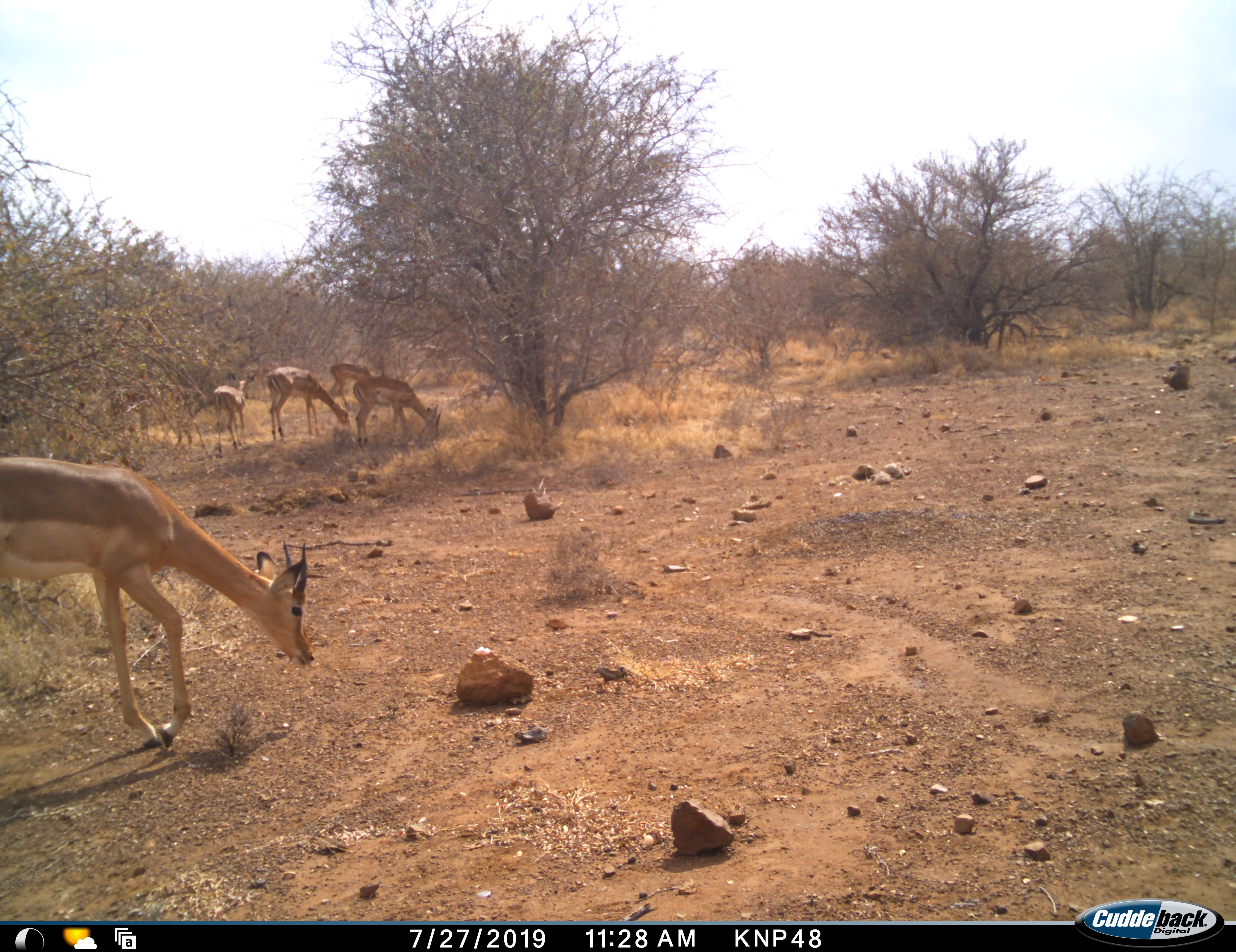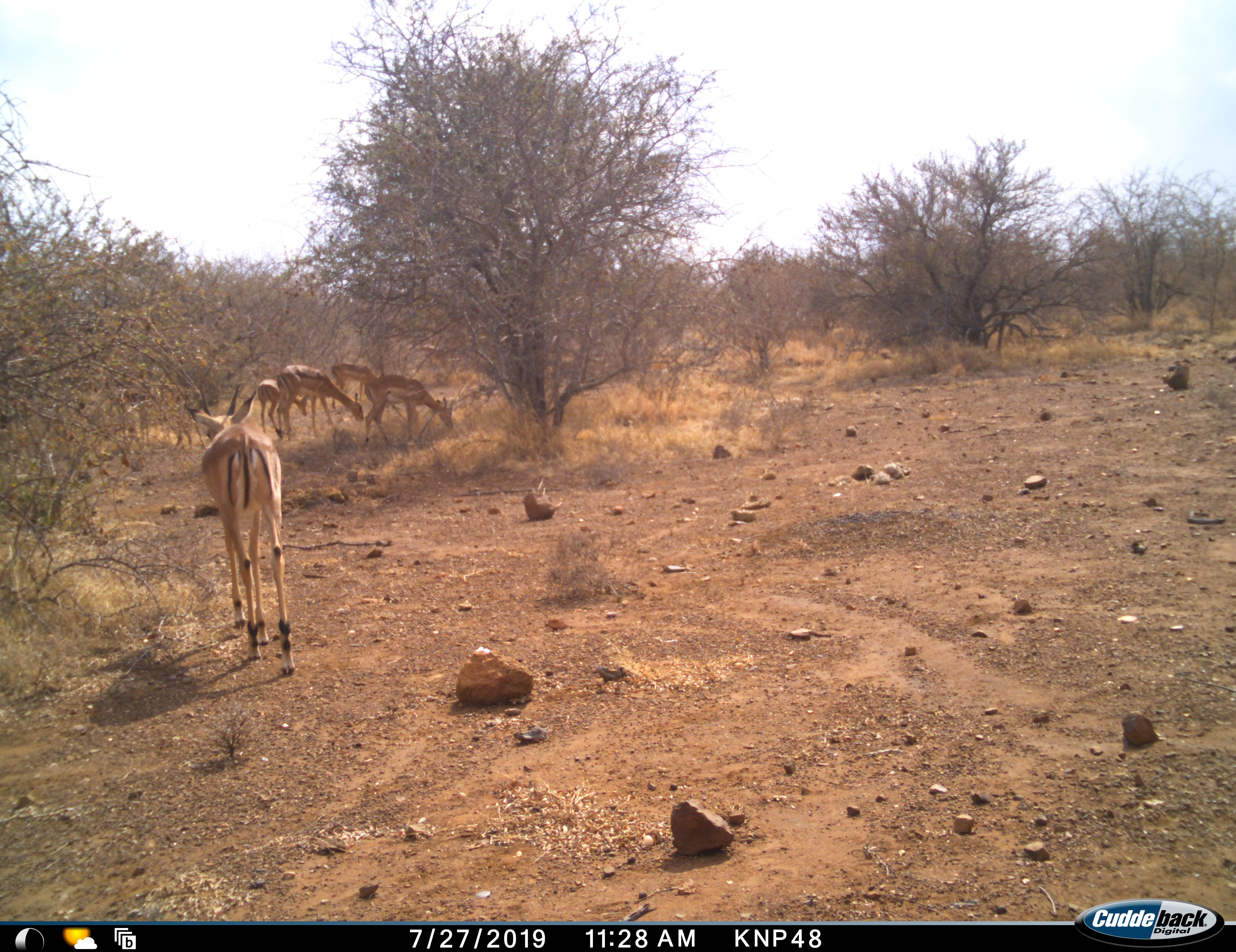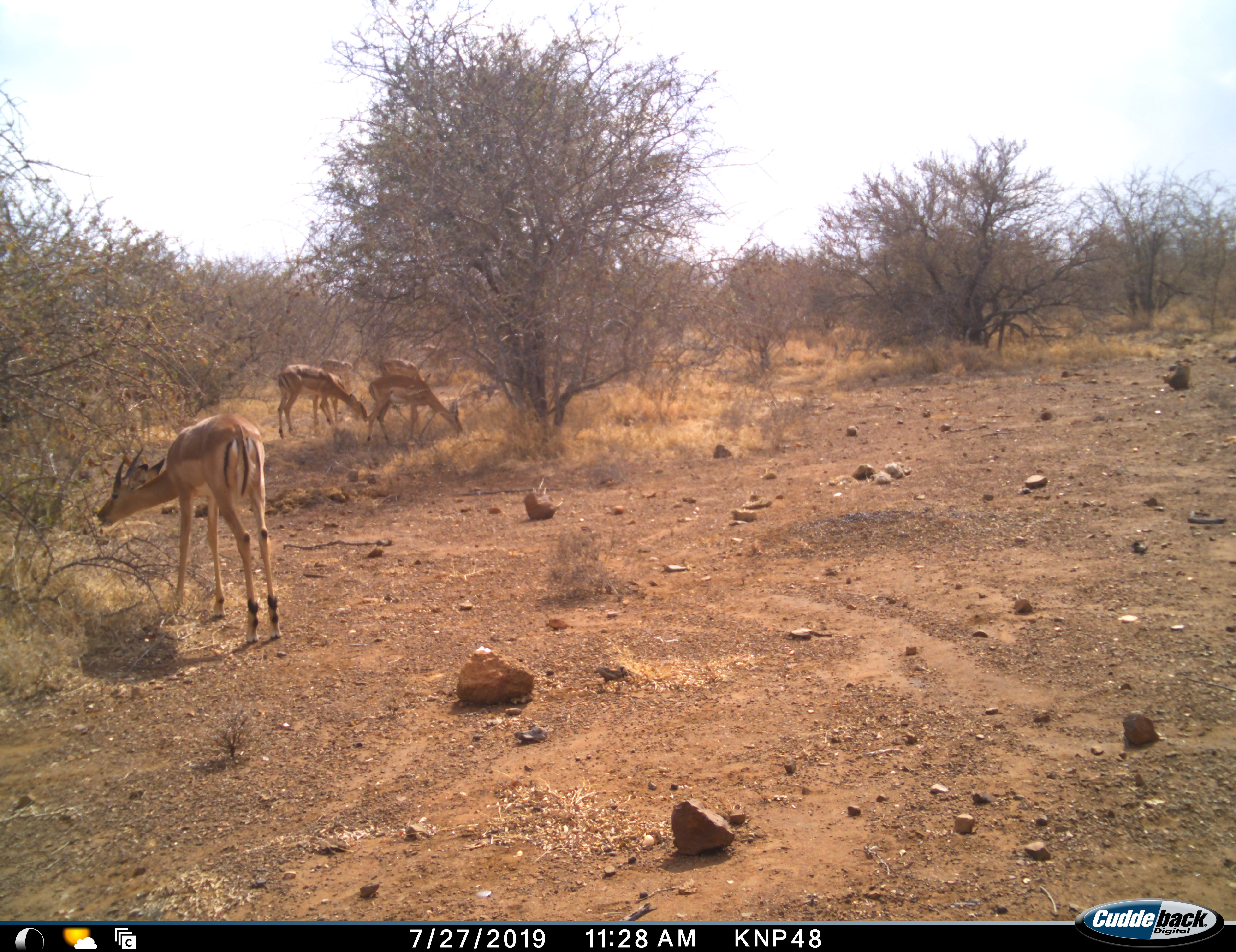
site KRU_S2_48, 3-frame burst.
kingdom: Animalia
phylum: Chordata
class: Mammalia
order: Artiodactyla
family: Bovidae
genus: Aepyceros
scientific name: Aepyceros melampus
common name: impala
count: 5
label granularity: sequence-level